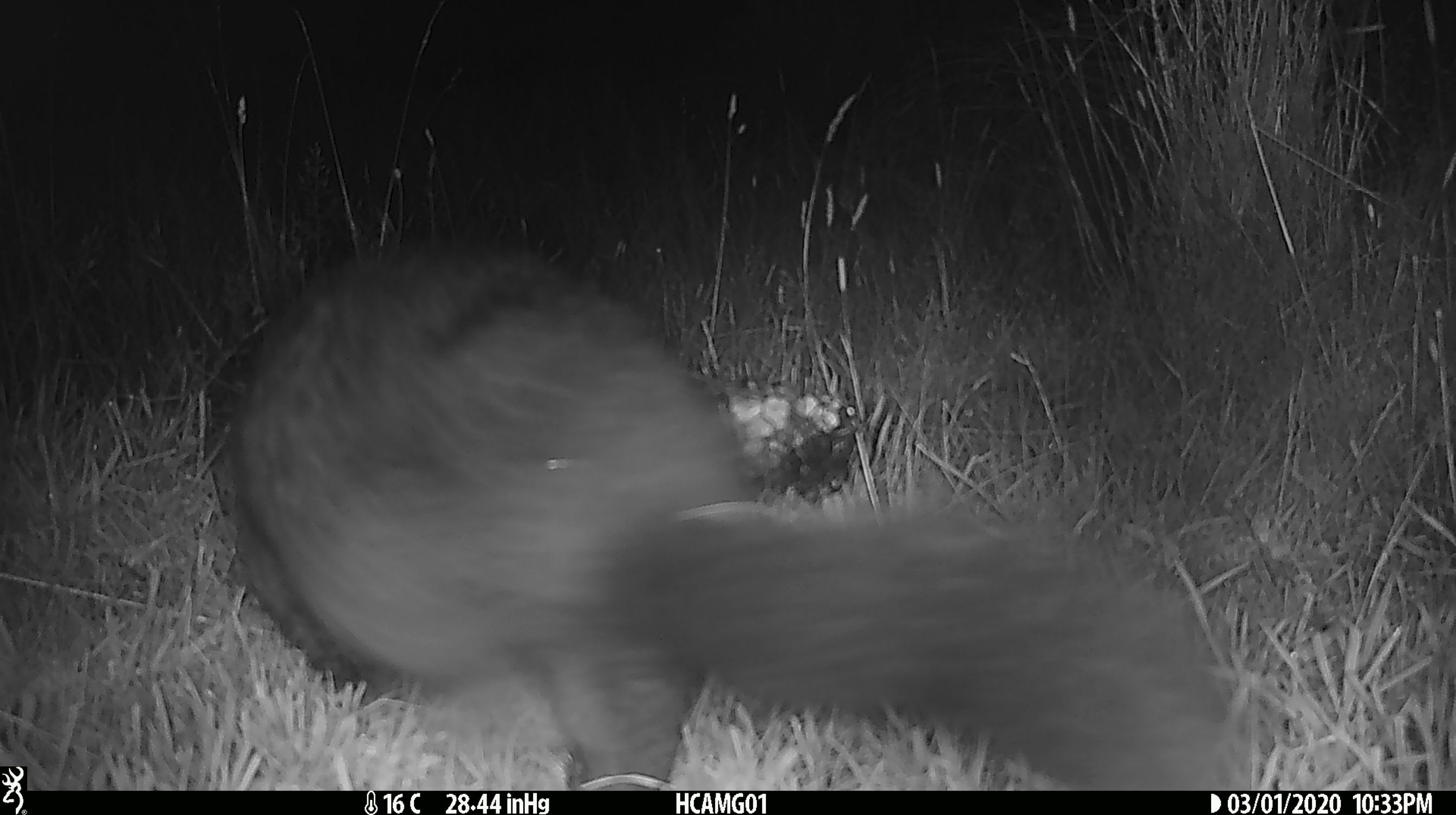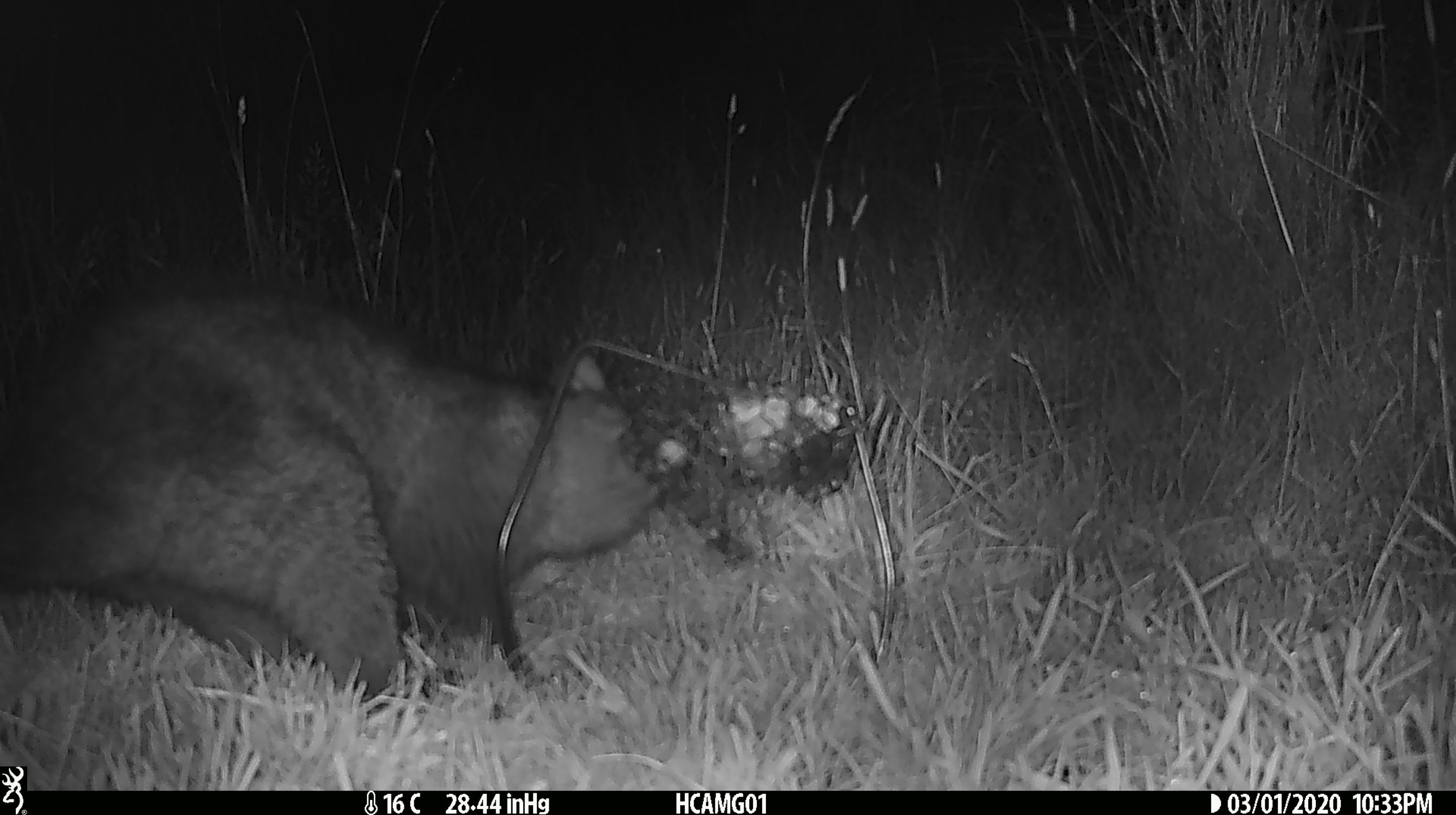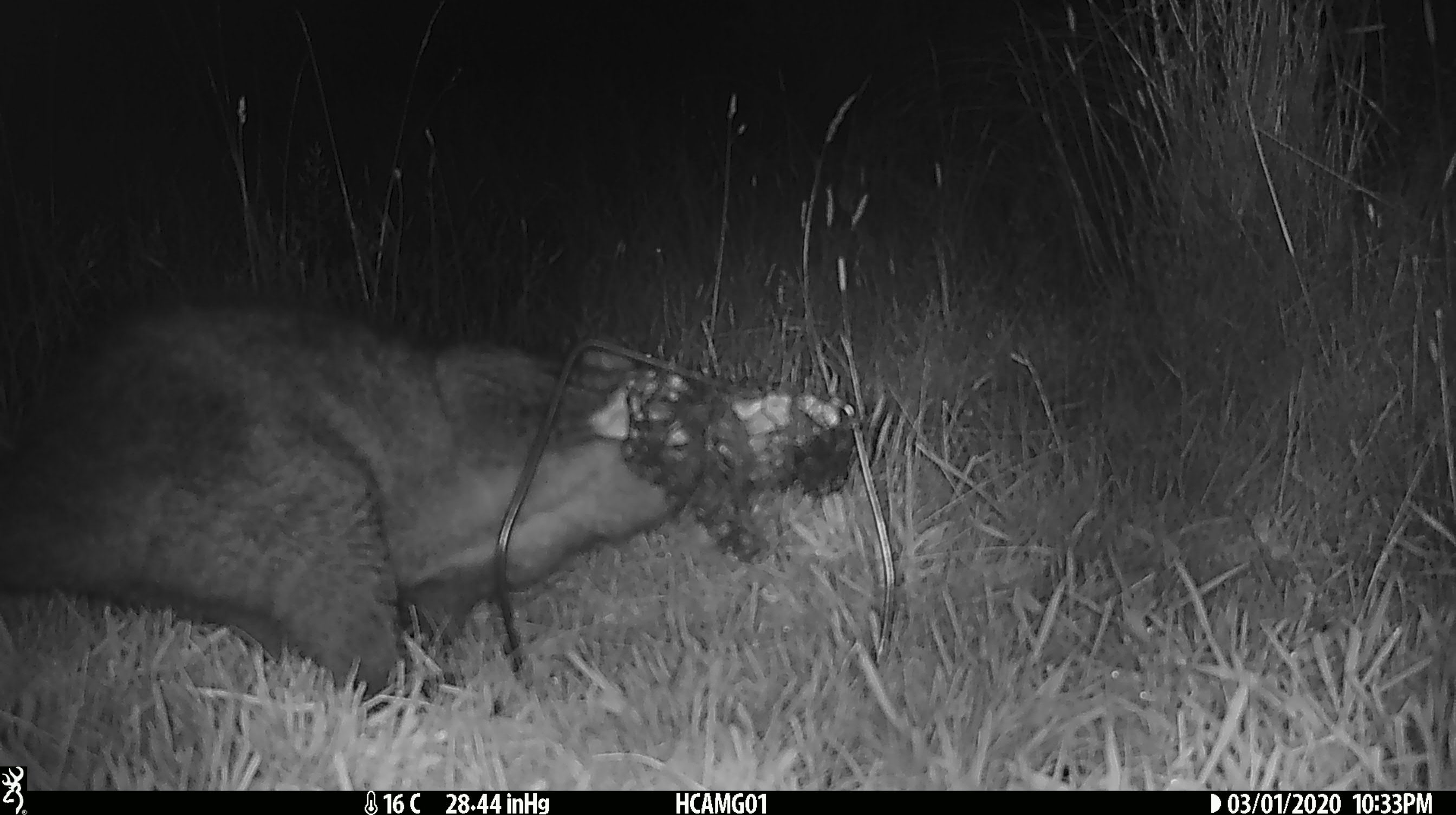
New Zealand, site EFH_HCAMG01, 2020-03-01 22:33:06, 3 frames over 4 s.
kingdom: Animalia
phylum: Chordata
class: Mammalia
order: Diprotodontia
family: Phalangeridae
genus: Trichosurus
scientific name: Trichosurus vulpecula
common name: common brushtail possum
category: possum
Possum (common brushtail possum) (Trichosurus vulpecula).